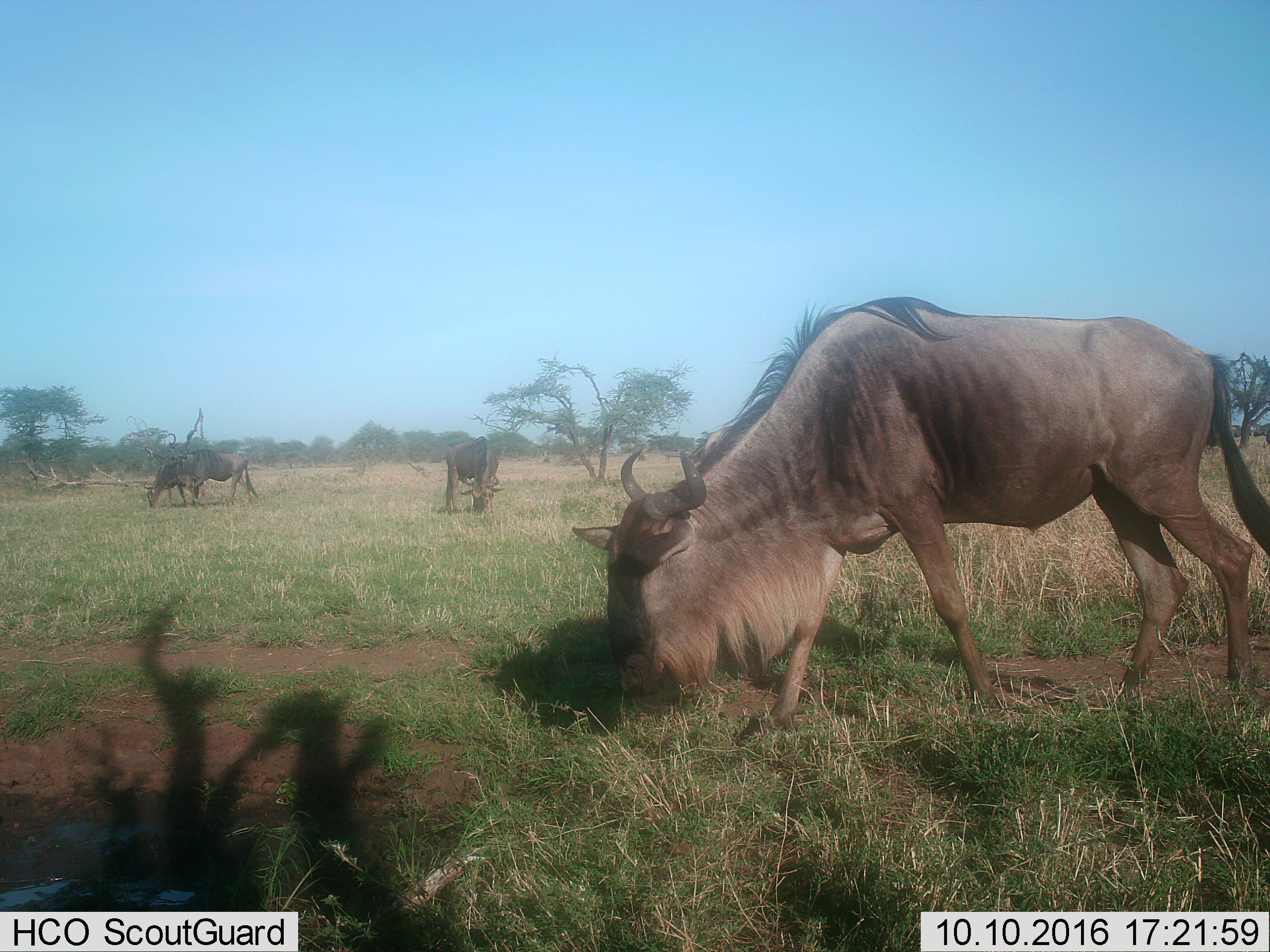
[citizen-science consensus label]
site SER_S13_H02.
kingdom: Animalia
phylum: Chordata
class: Mammalia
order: Artiodactyla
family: Bovidae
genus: Connochaetes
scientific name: Connochaetes taurinus taurinus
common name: blue wildebeest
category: wildebeestblue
Wildebeestblue (blue wildebeest) (Connochaetes taurinus taurinus), count 3. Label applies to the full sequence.